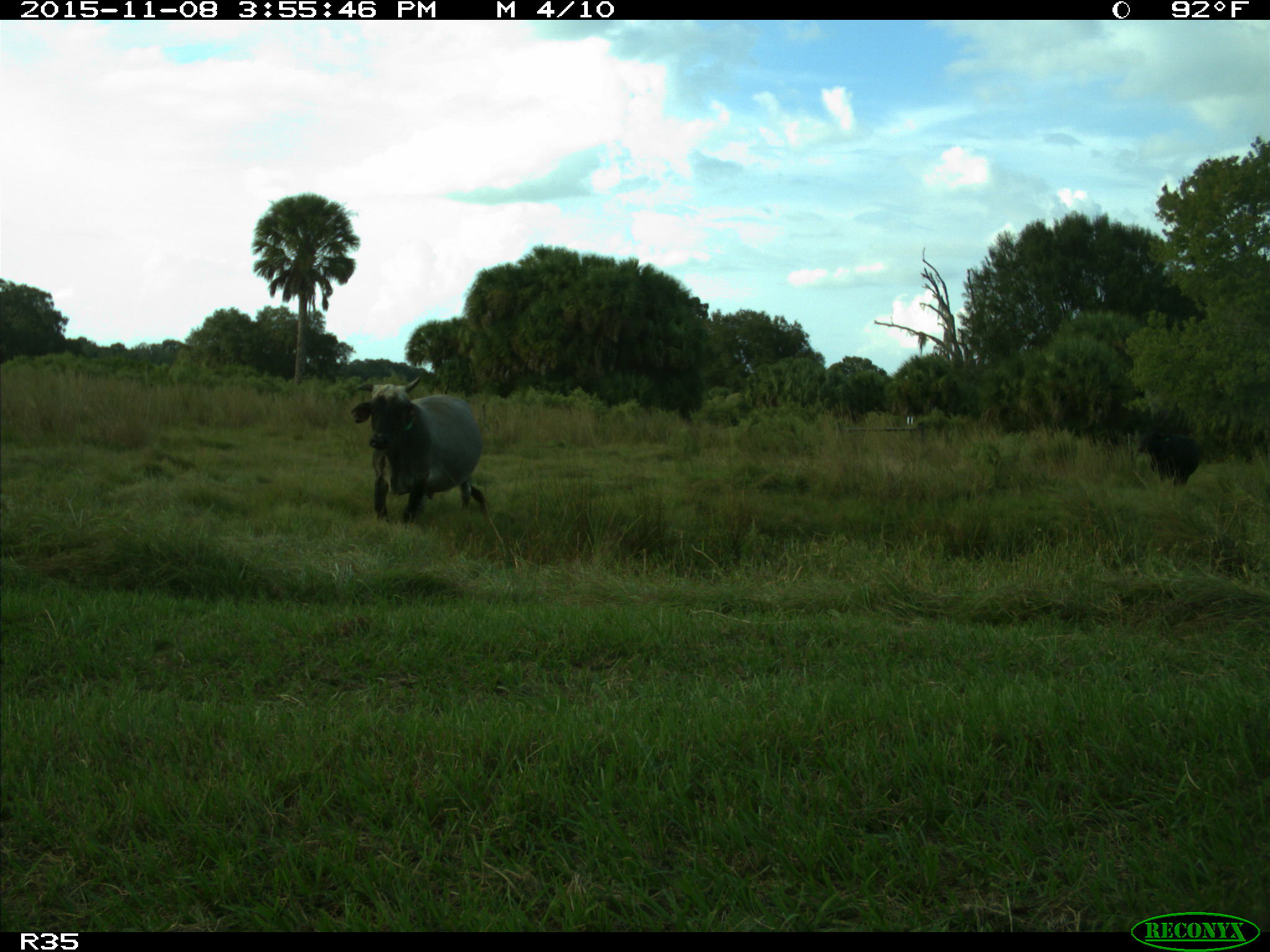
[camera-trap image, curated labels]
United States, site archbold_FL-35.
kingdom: Animalia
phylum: Chordata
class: Mammalia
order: Artiodactyla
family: Bovidae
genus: Bos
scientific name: Bos taurus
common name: domestic cow